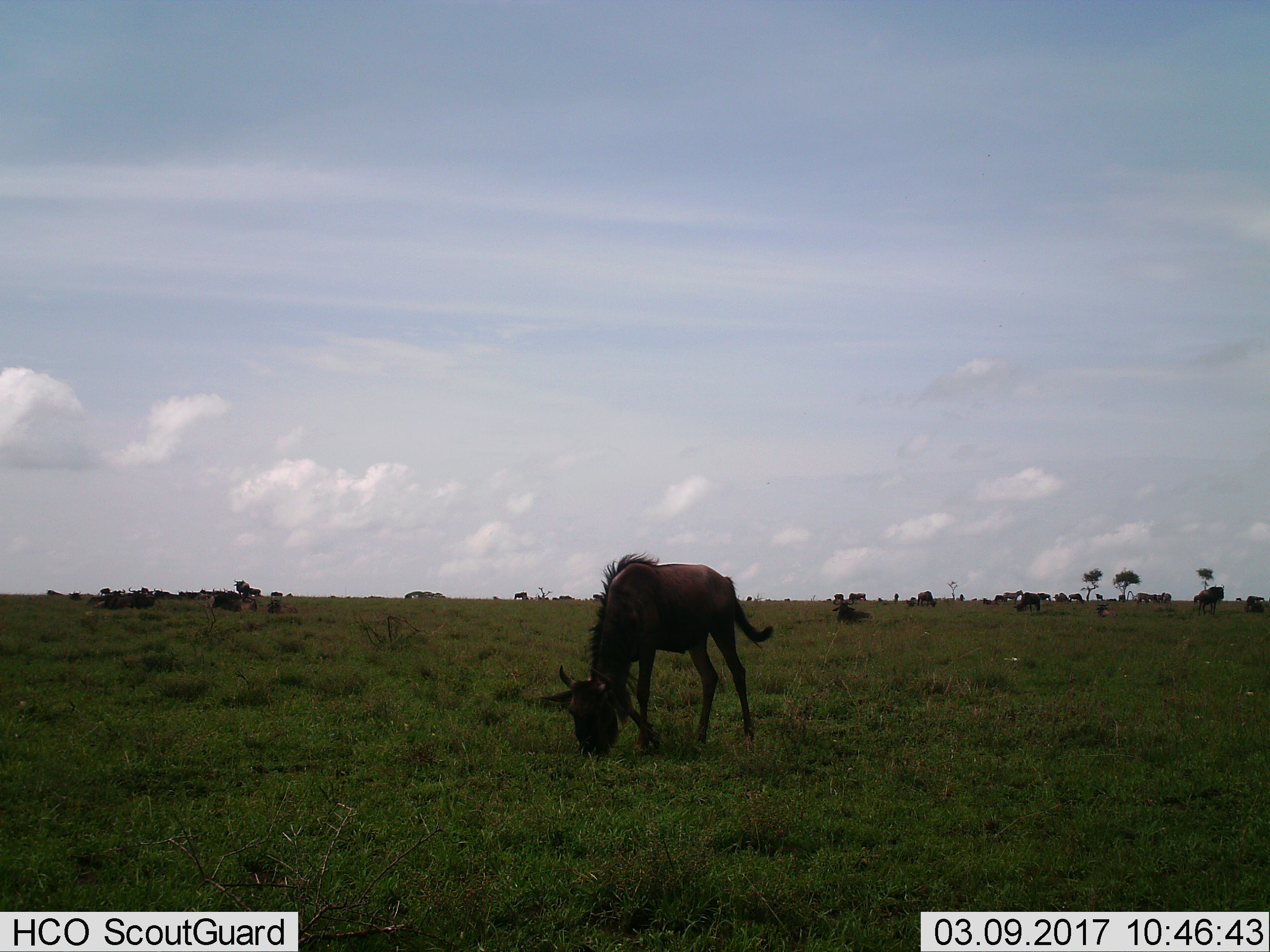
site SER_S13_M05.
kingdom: Animalia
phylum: Chordata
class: Mammalia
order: Artiodactyla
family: Bovidae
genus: Connochaetes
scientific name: Connochaetes taurinus taurinus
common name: blue wildebeest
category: wildebeestblue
Wildebeestblue (blue wildebeest) (Connochaetes taurinus taurinus), count 11-50. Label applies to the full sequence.